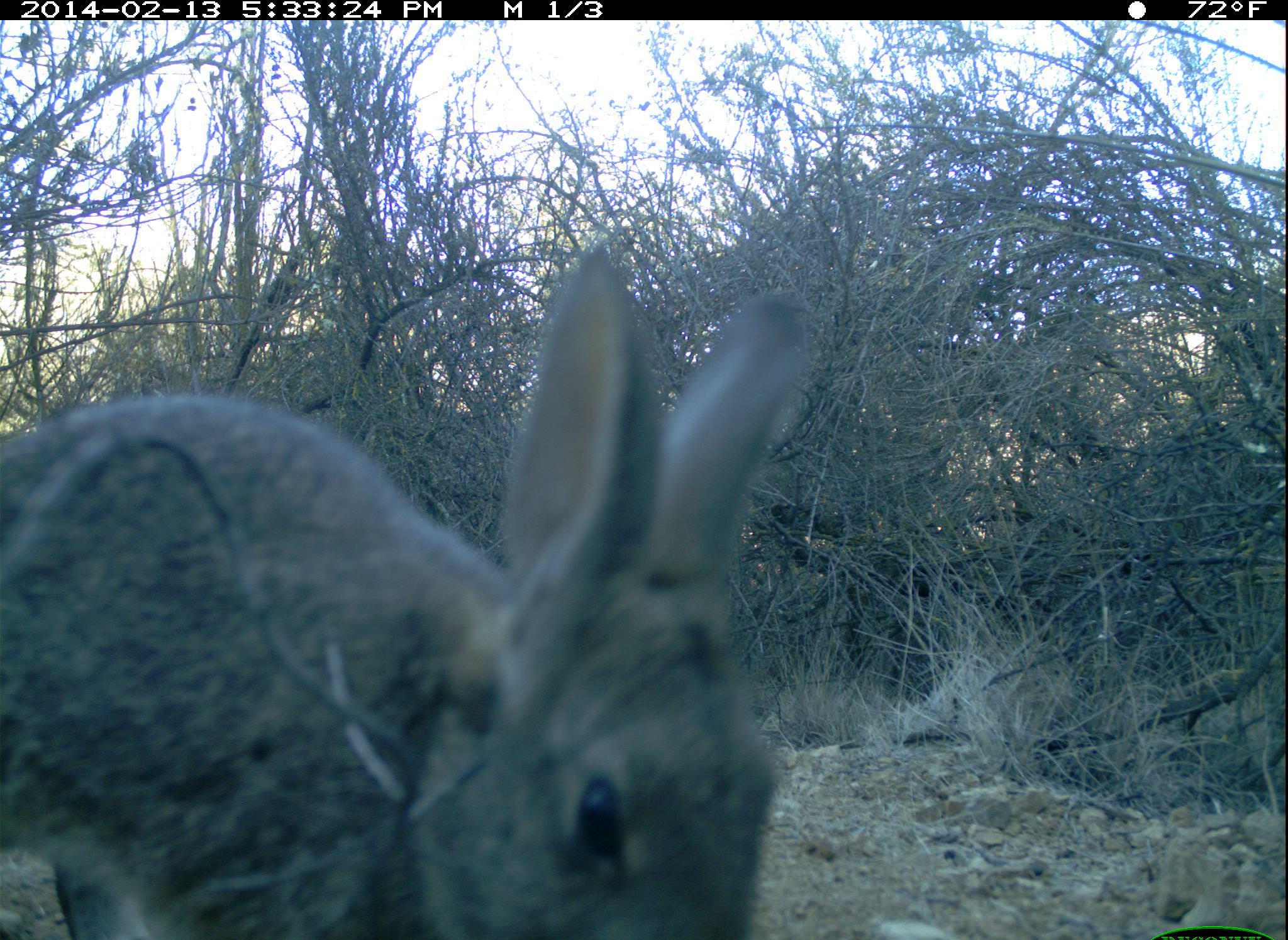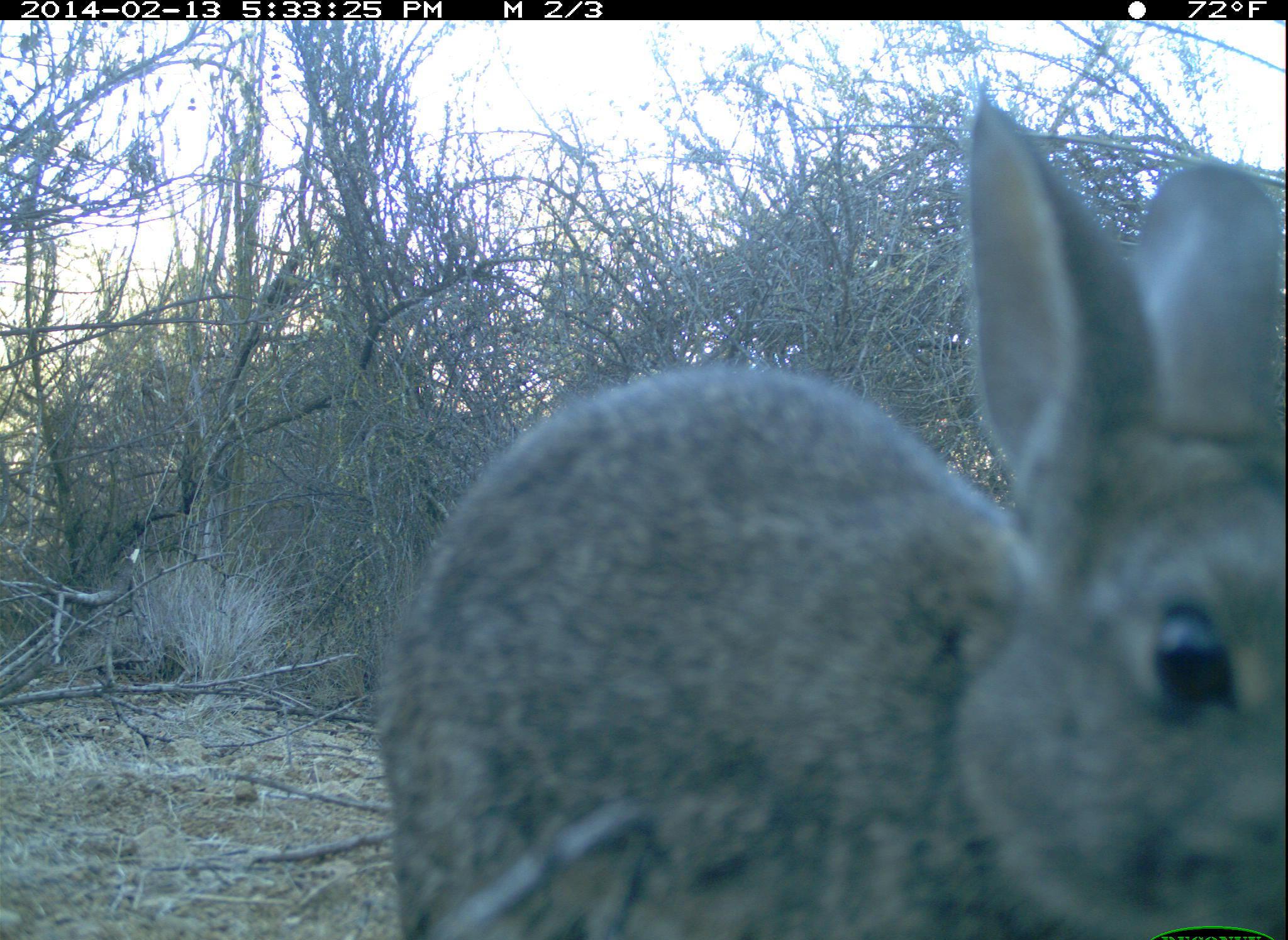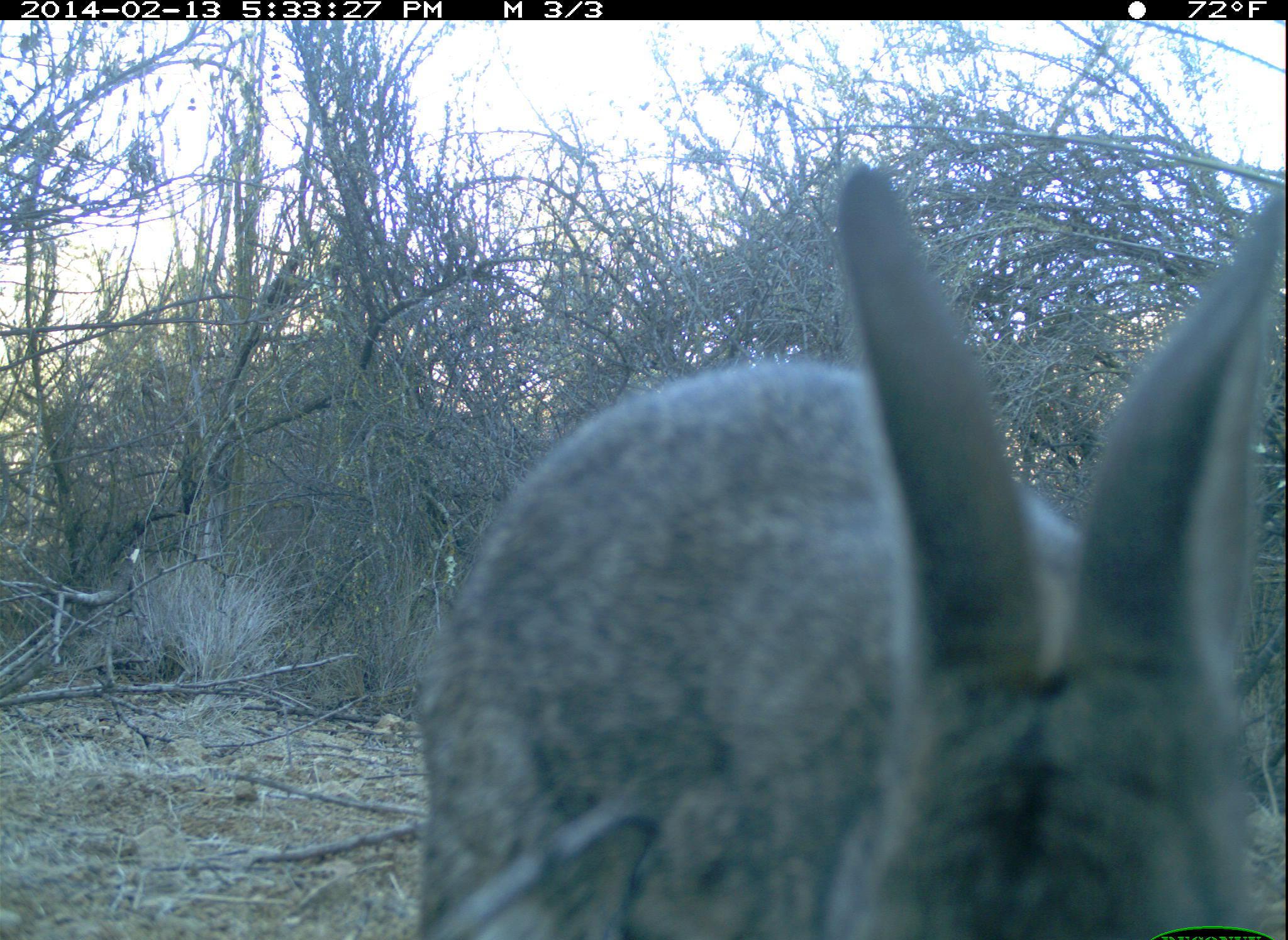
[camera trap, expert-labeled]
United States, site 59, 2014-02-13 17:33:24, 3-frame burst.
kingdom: Animalia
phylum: Chordata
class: Mammalia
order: Lagomorpha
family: Leporidae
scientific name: Leporidae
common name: rabbits and hares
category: rabbit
Rabbit (rabbits and hares) (Leporidae).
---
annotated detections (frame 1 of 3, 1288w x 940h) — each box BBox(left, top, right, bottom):
rabbit: BBox(0, 244, 804, 940)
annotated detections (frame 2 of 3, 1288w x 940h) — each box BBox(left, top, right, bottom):
rabbit: BBox(378, 90, 1288, 940)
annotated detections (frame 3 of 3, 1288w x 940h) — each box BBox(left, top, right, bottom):
rabbit: BBox(410, 166, 1288, 940)